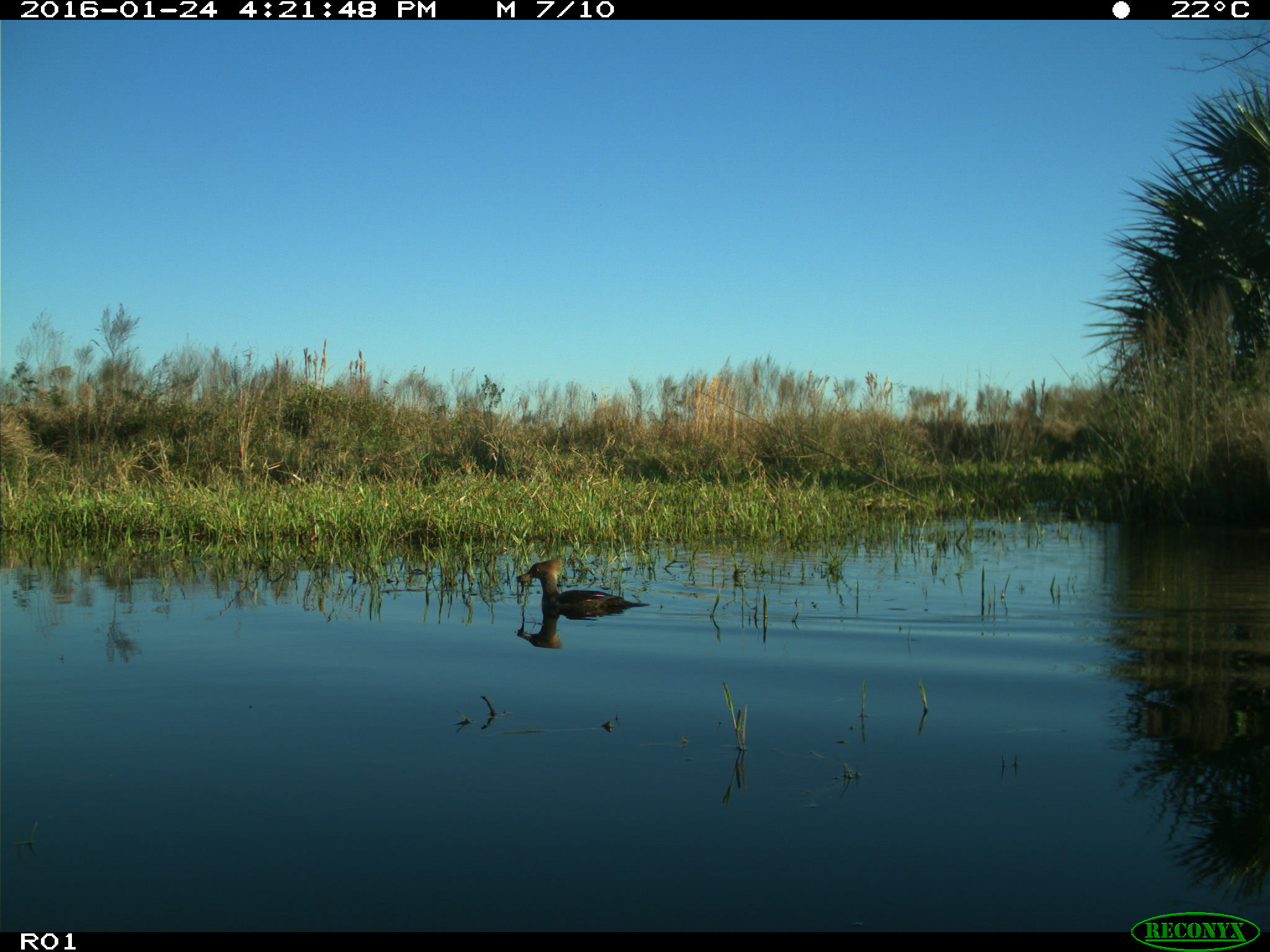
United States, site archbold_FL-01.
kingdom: Animalia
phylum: Chordata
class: Aves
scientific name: Aves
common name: birds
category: unidentified bird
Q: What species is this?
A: Unidentified bird (birds) (Aves).